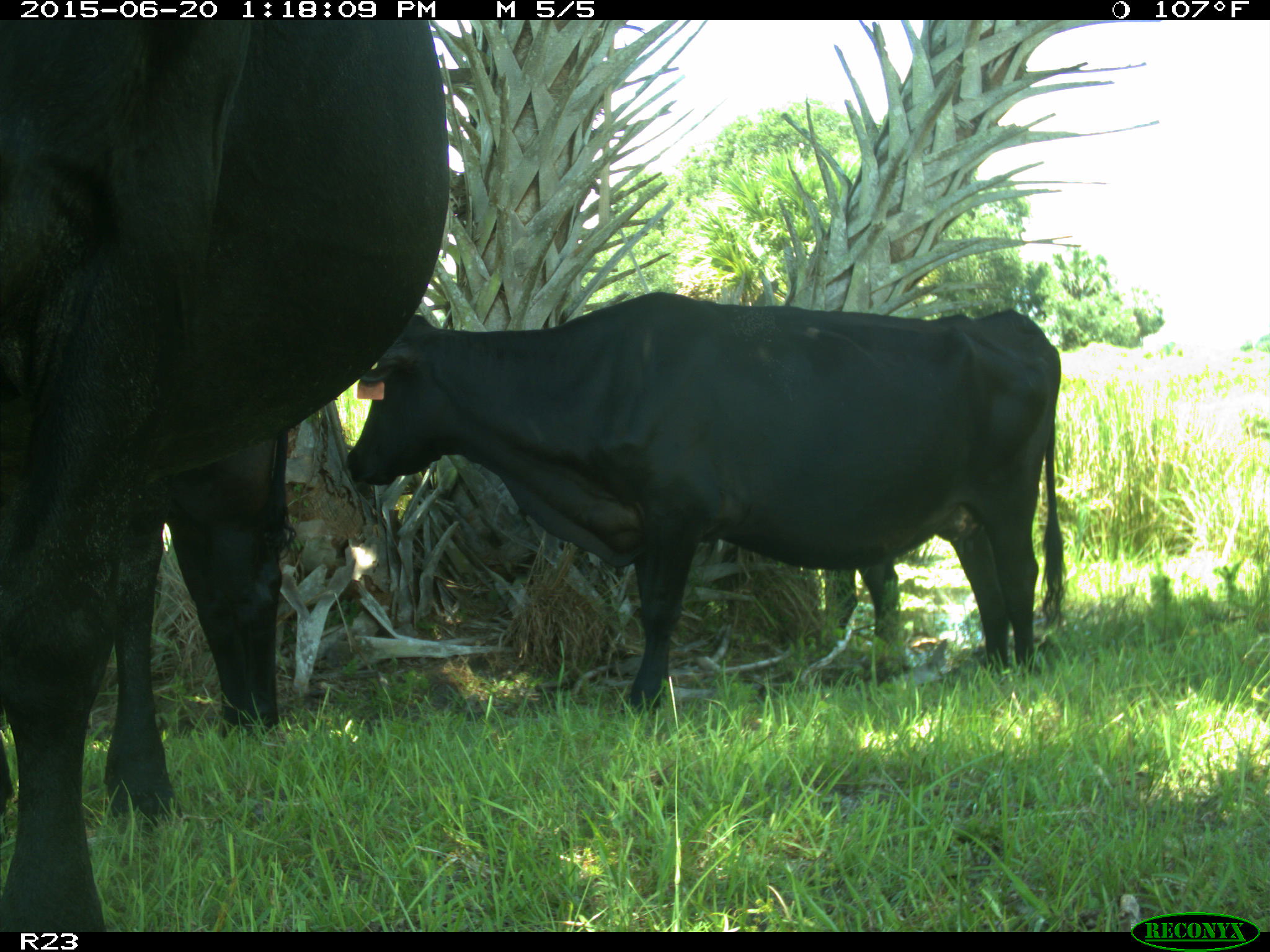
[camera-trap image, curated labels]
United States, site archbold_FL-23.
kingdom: Animalia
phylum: Chordata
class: Mammalia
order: Artiodactyla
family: Bovidae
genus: Bos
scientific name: Bos taurus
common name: domestic cow